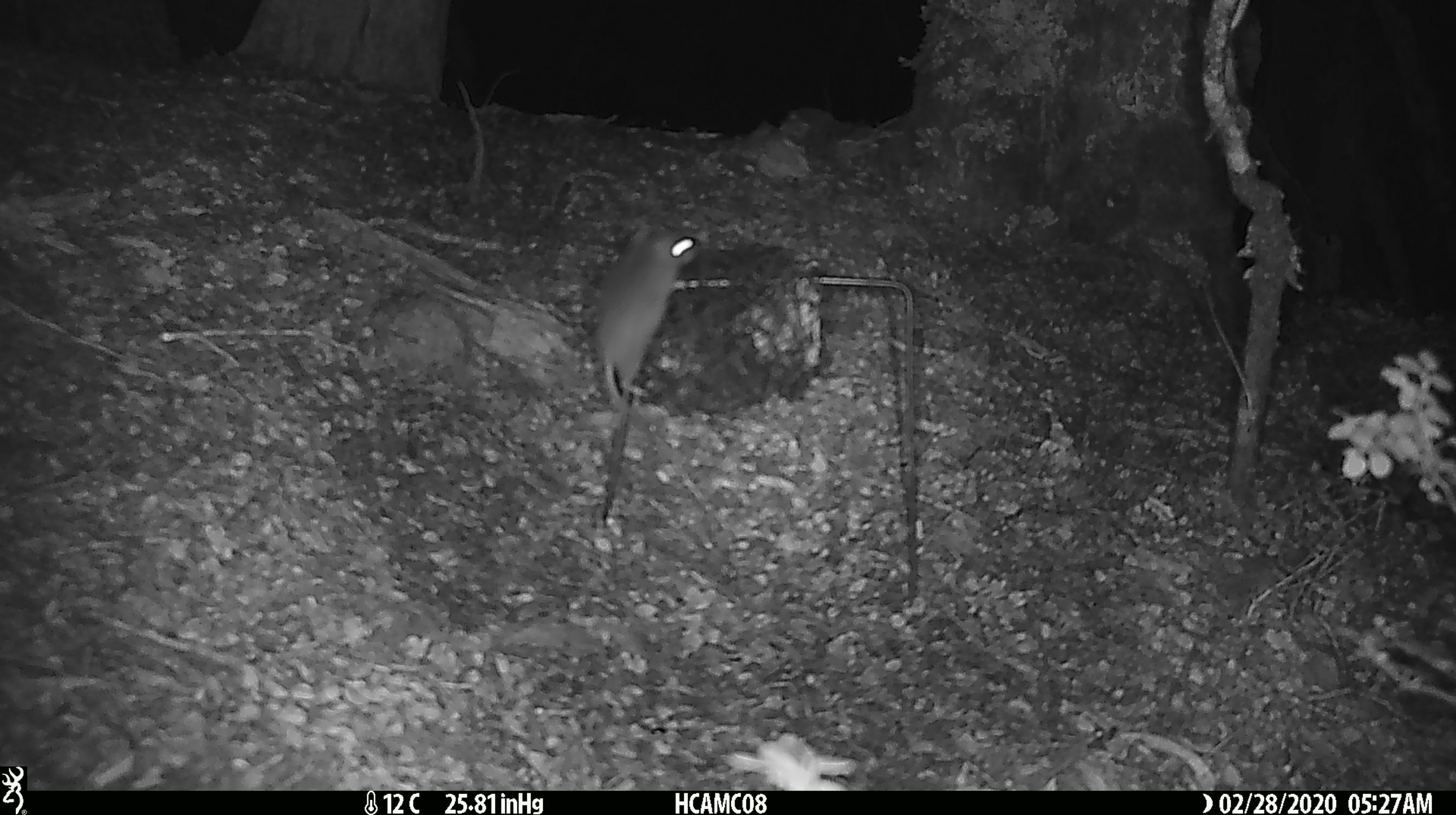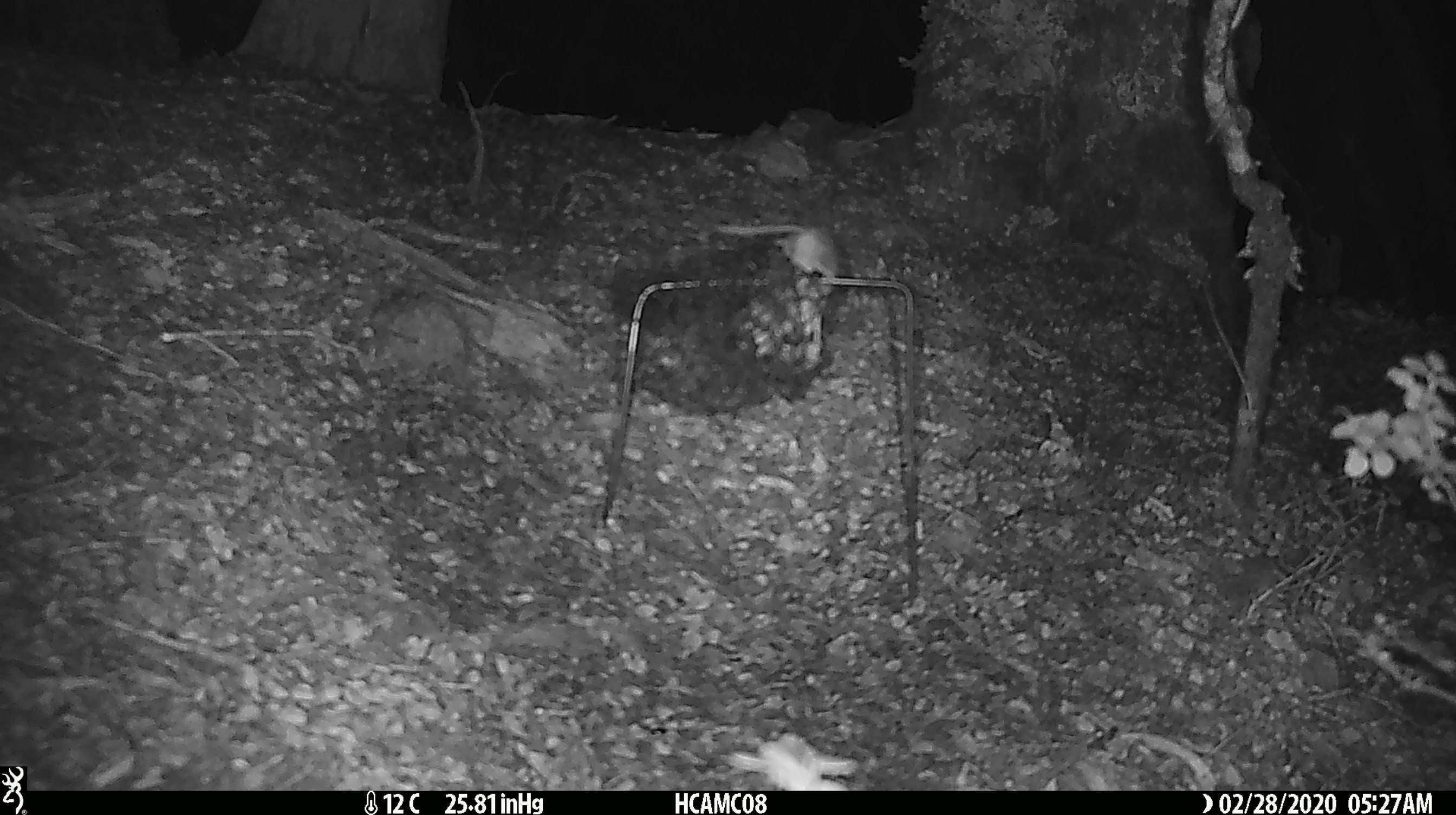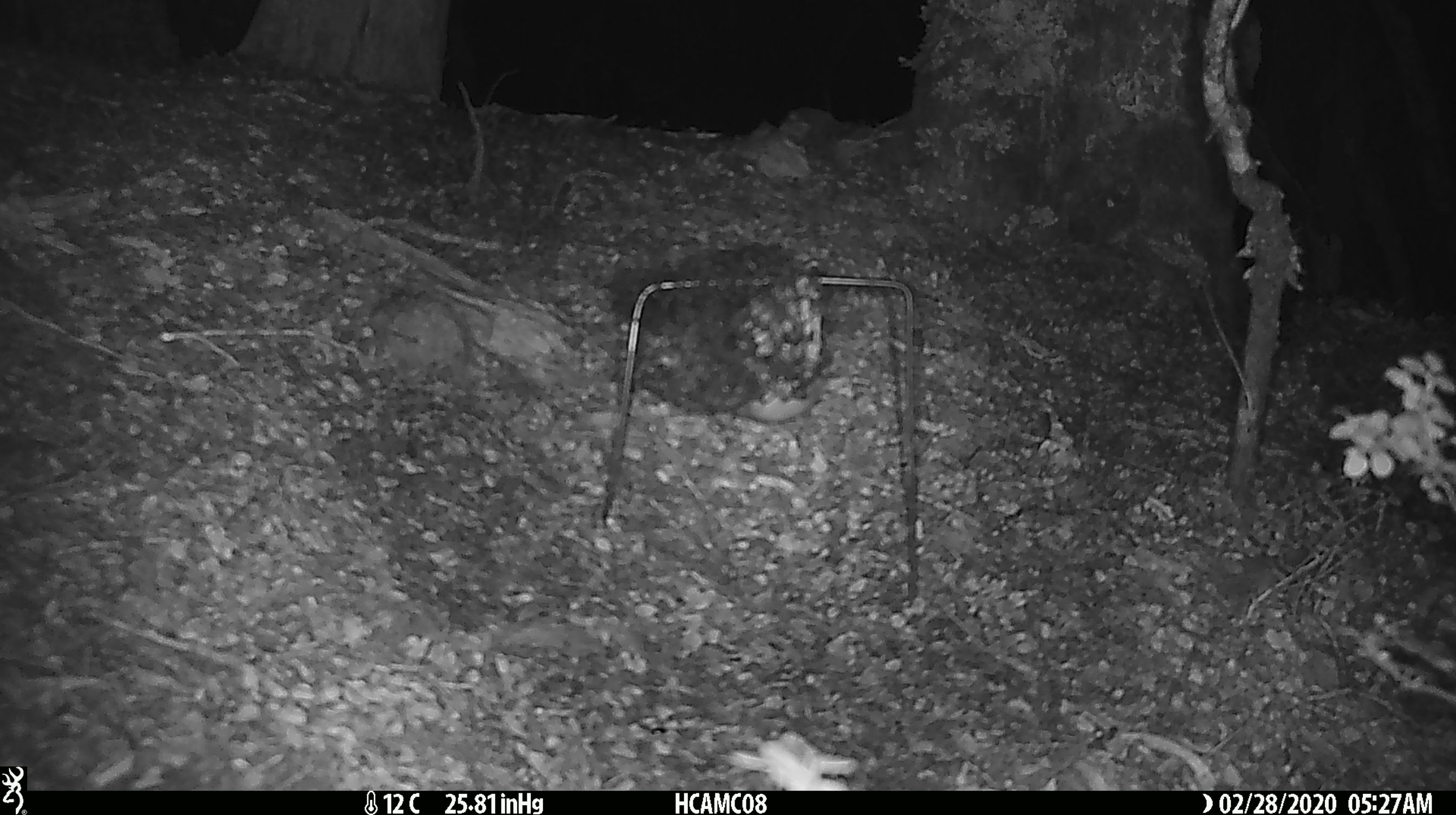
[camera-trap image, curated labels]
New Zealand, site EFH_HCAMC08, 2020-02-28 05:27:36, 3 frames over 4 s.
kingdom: Animalia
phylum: Chordata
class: Mammalia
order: Rodentia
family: Muridae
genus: Mus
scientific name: Mus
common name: mouse